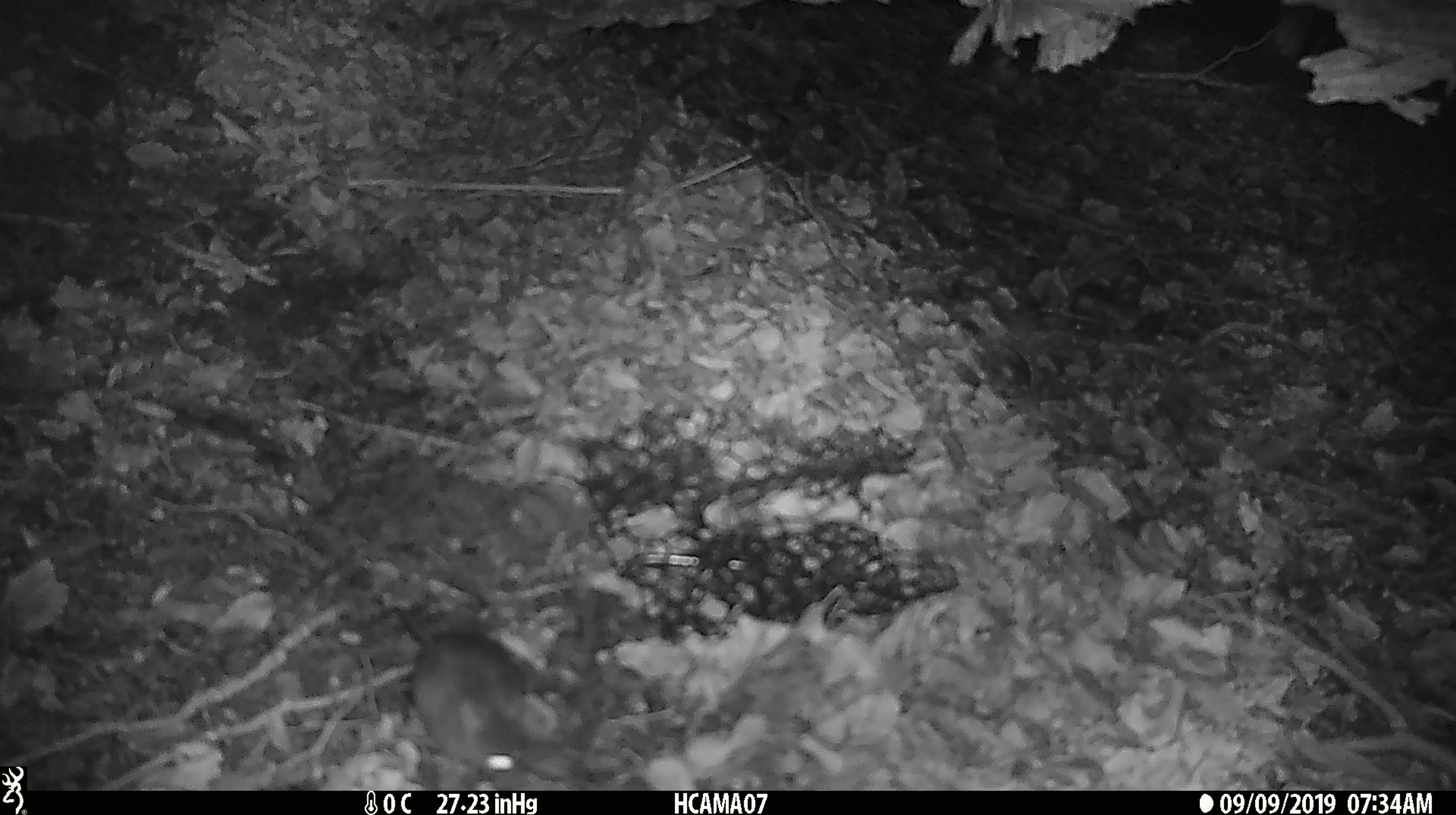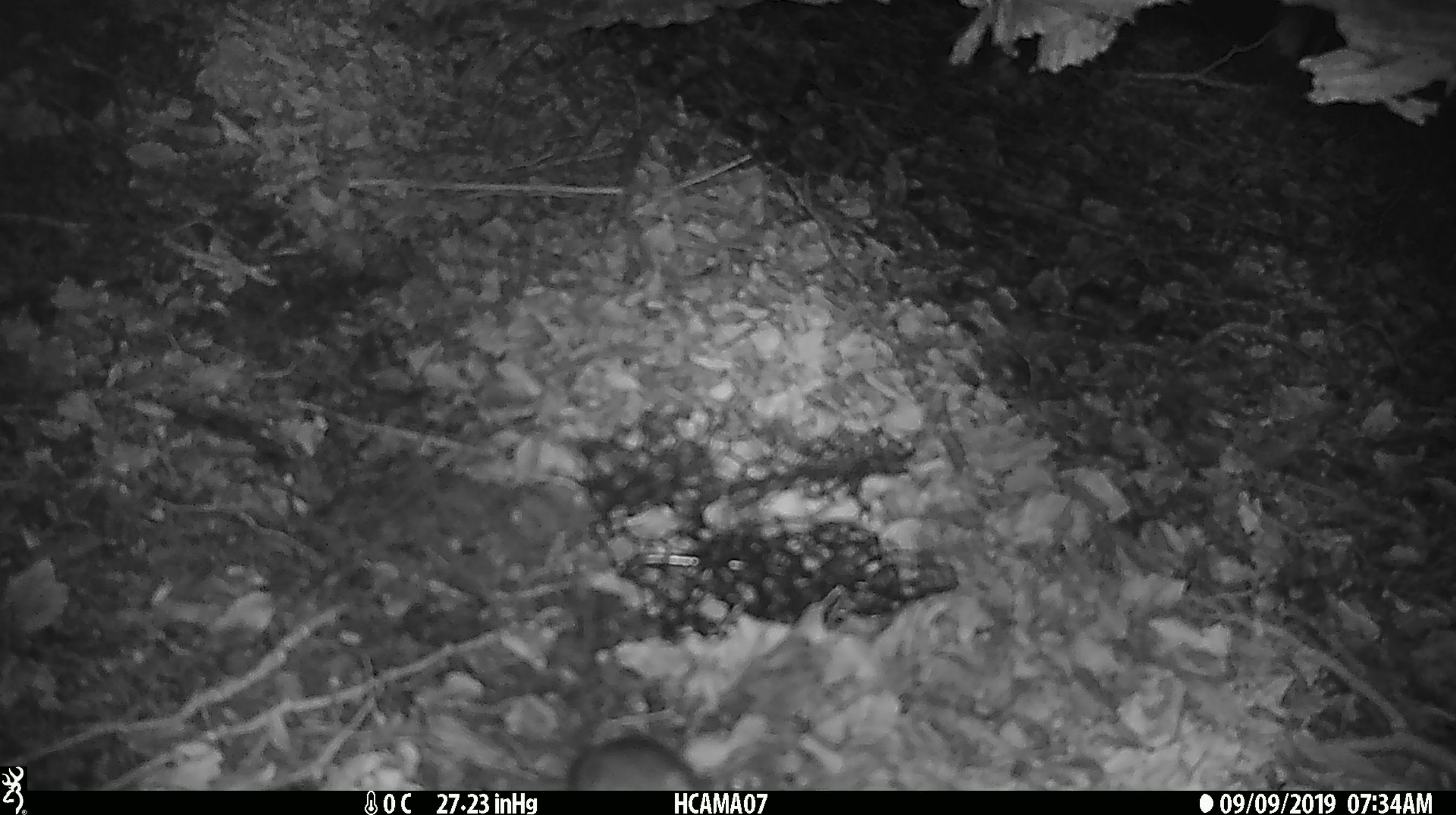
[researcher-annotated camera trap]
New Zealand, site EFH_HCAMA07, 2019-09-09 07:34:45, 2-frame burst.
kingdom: Animalia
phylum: Chordata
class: Mammalia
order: Rodentia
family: Muridae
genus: Mus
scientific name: Mus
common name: mouse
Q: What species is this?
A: Mouse (Mus).